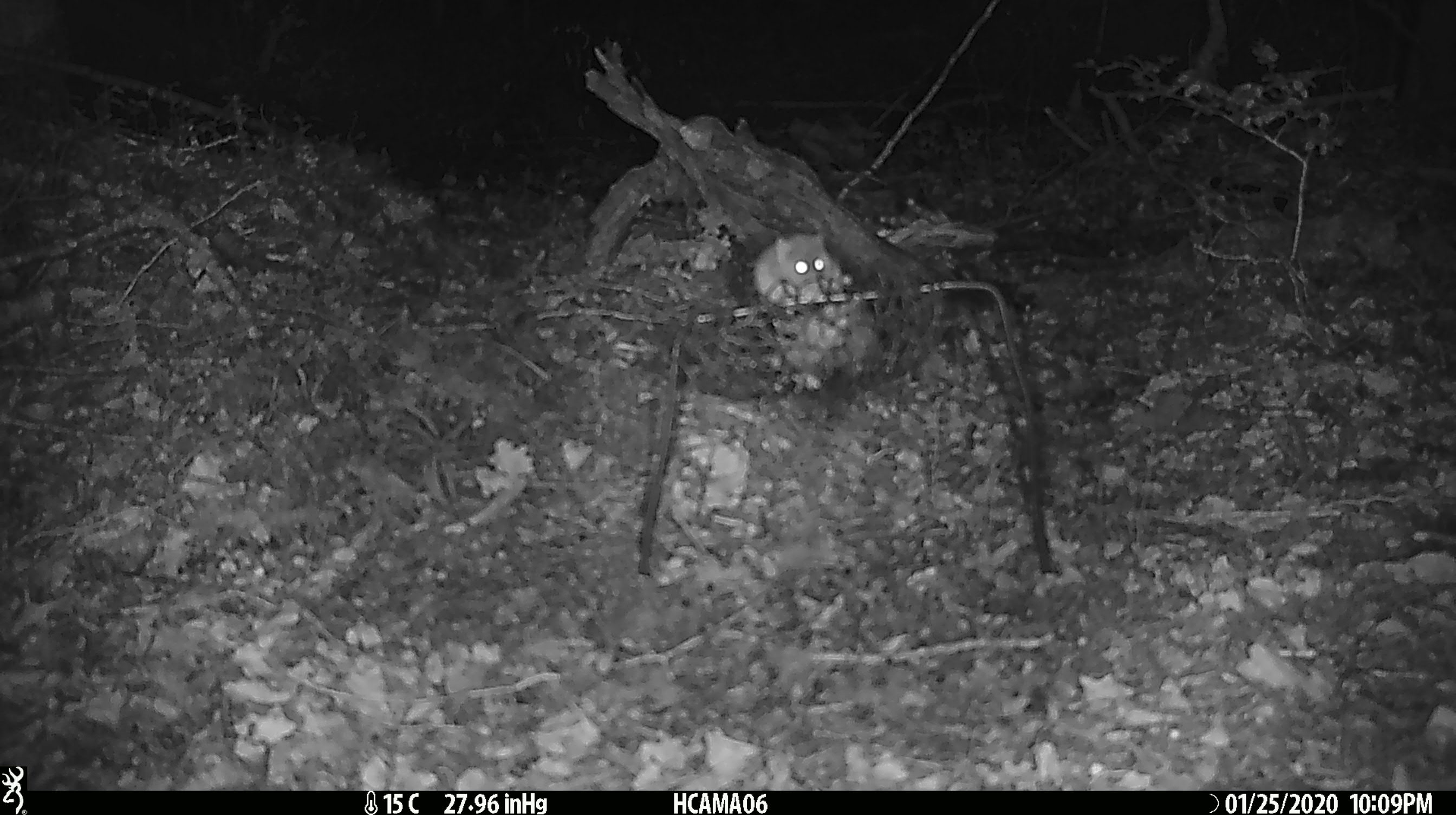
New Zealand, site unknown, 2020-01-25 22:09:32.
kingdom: Animalia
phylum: Chordata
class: Mammalia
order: Rodentia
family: Muridae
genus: Mus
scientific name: Mus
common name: mouse